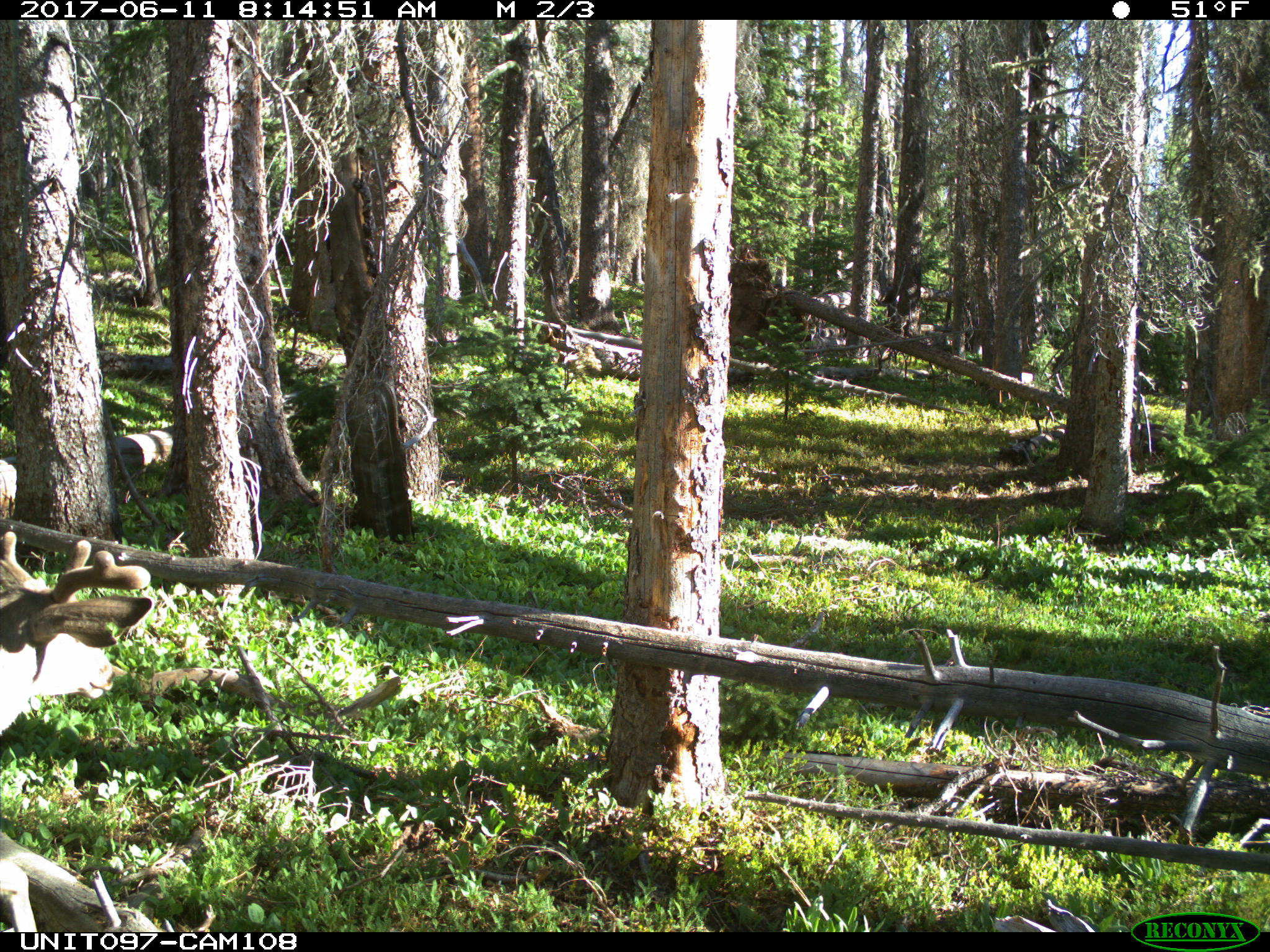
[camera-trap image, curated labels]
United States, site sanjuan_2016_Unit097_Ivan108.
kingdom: Animalia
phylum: Chordata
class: Mammalia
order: Artiodactyla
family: Cervidae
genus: Odocoileus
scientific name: Odocoileus hemionus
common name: mule deer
Odocoileus hemionus (mule deer).